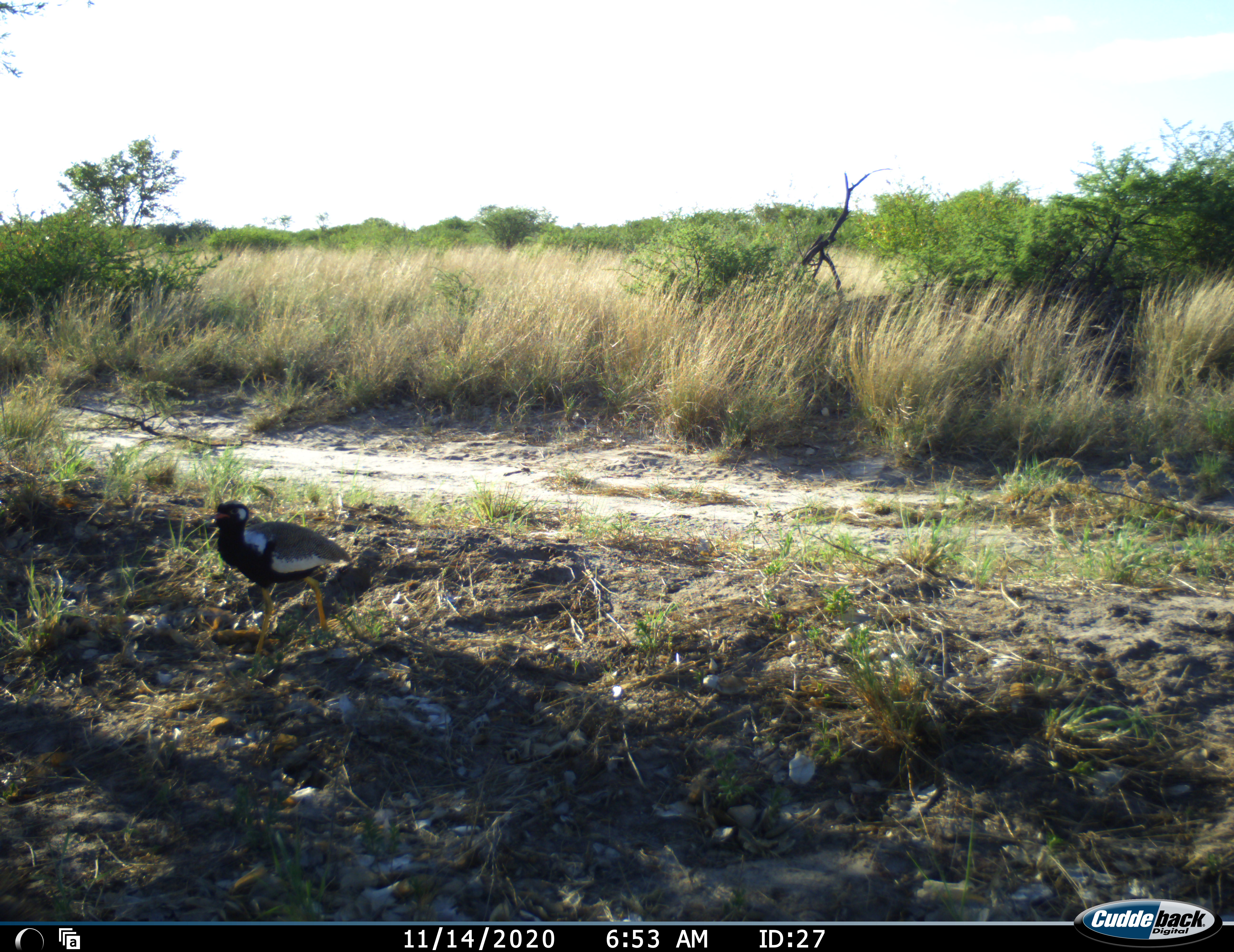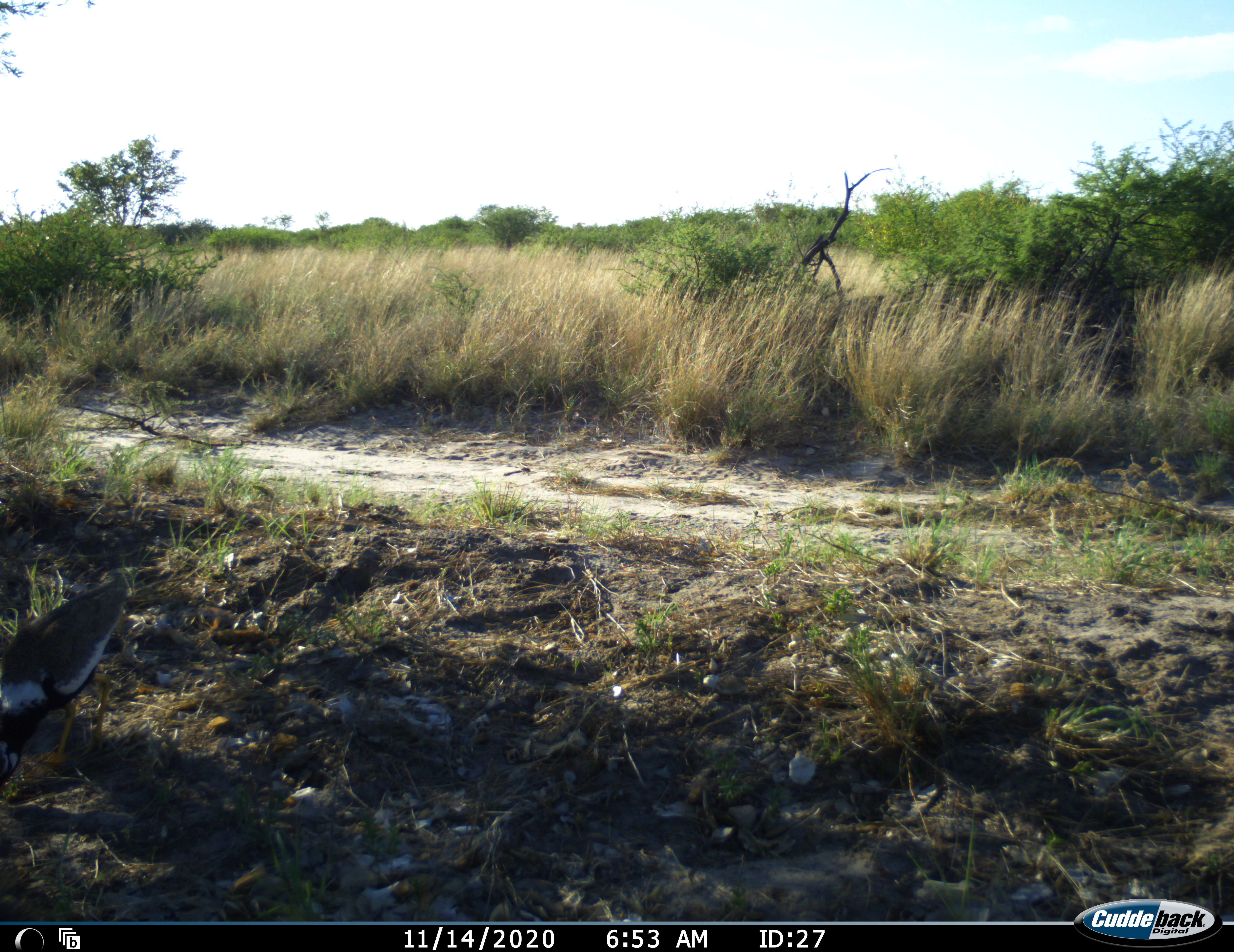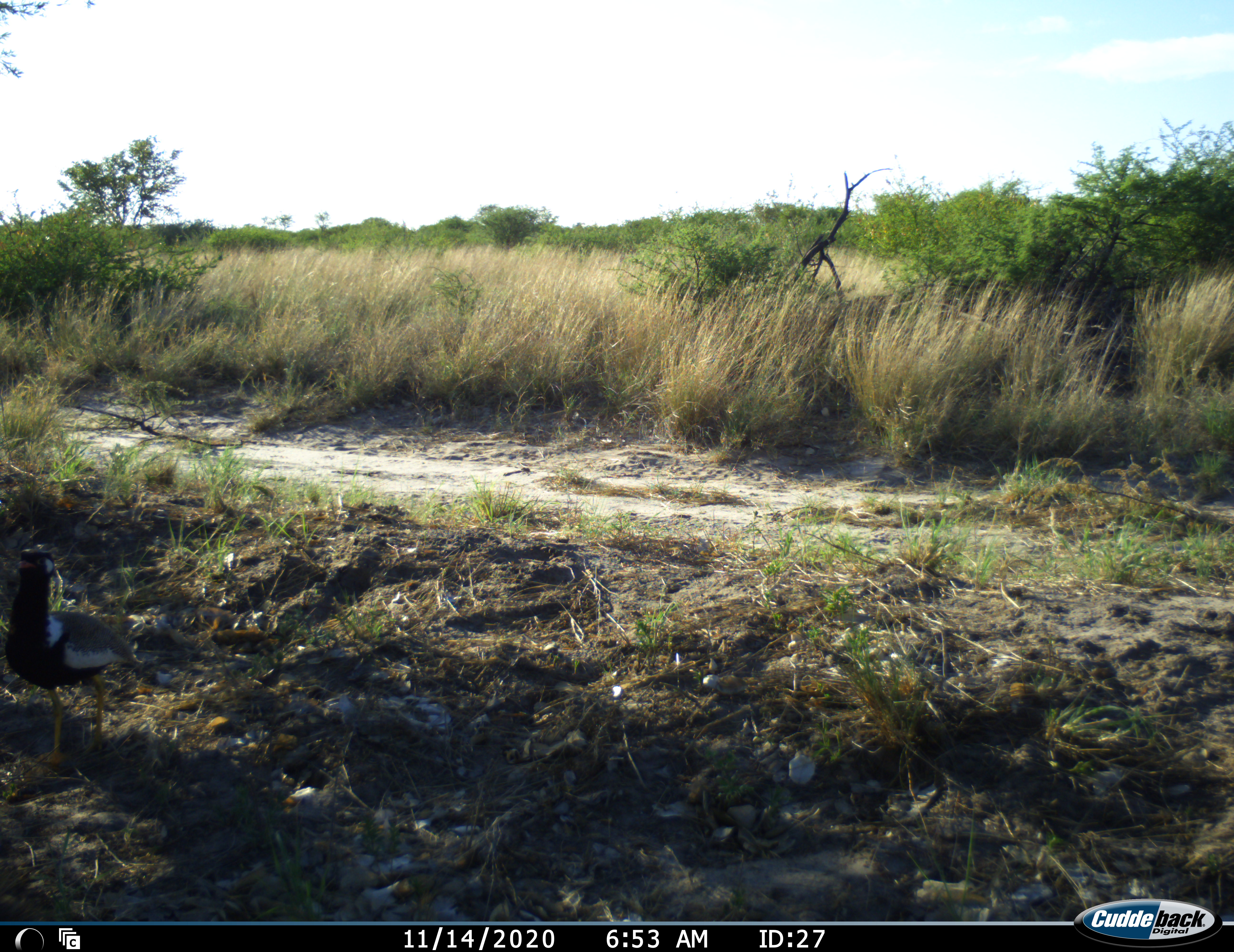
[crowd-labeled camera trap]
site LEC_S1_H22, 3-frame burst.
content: unidentified animal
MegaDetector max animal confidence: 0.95